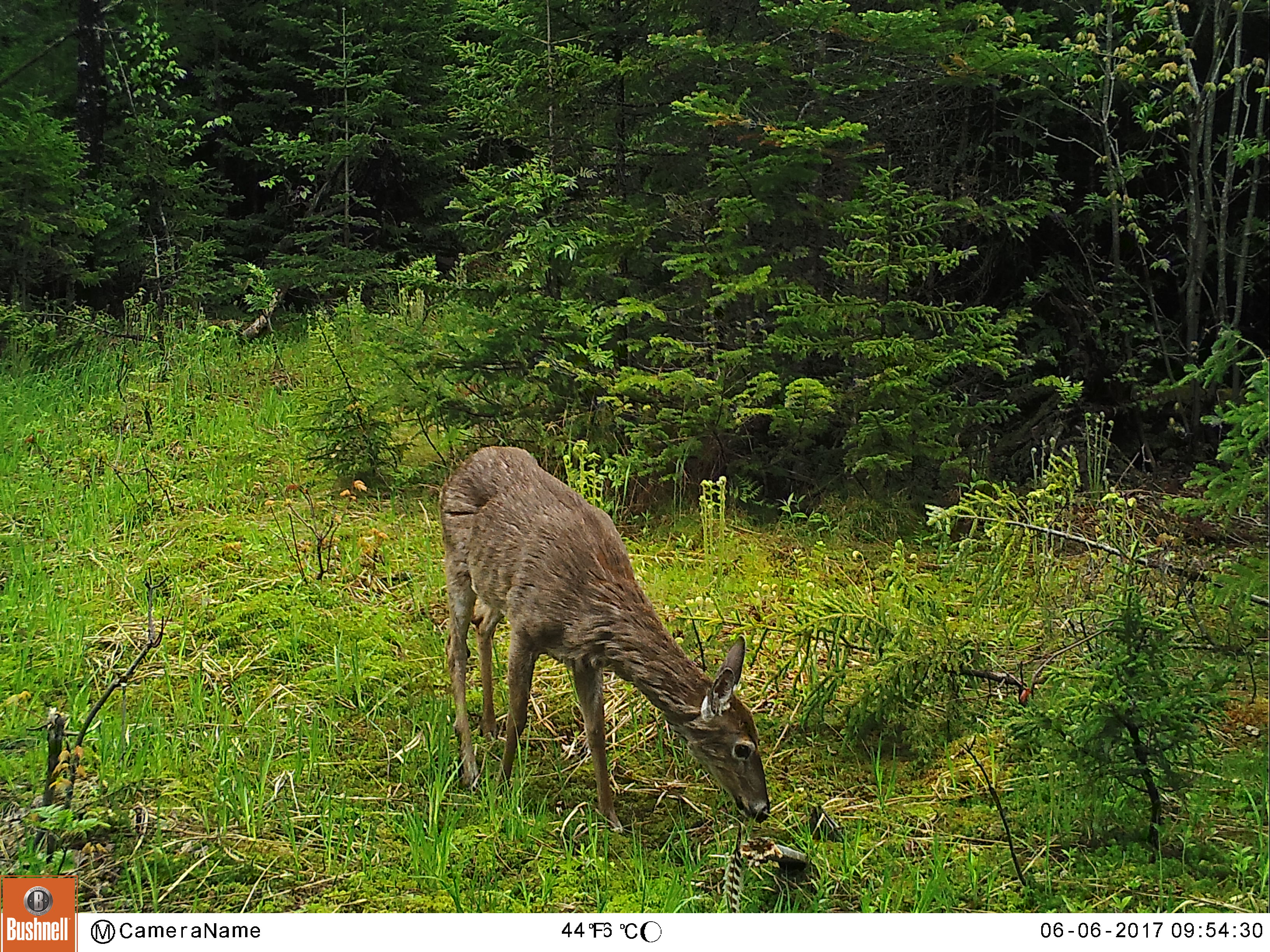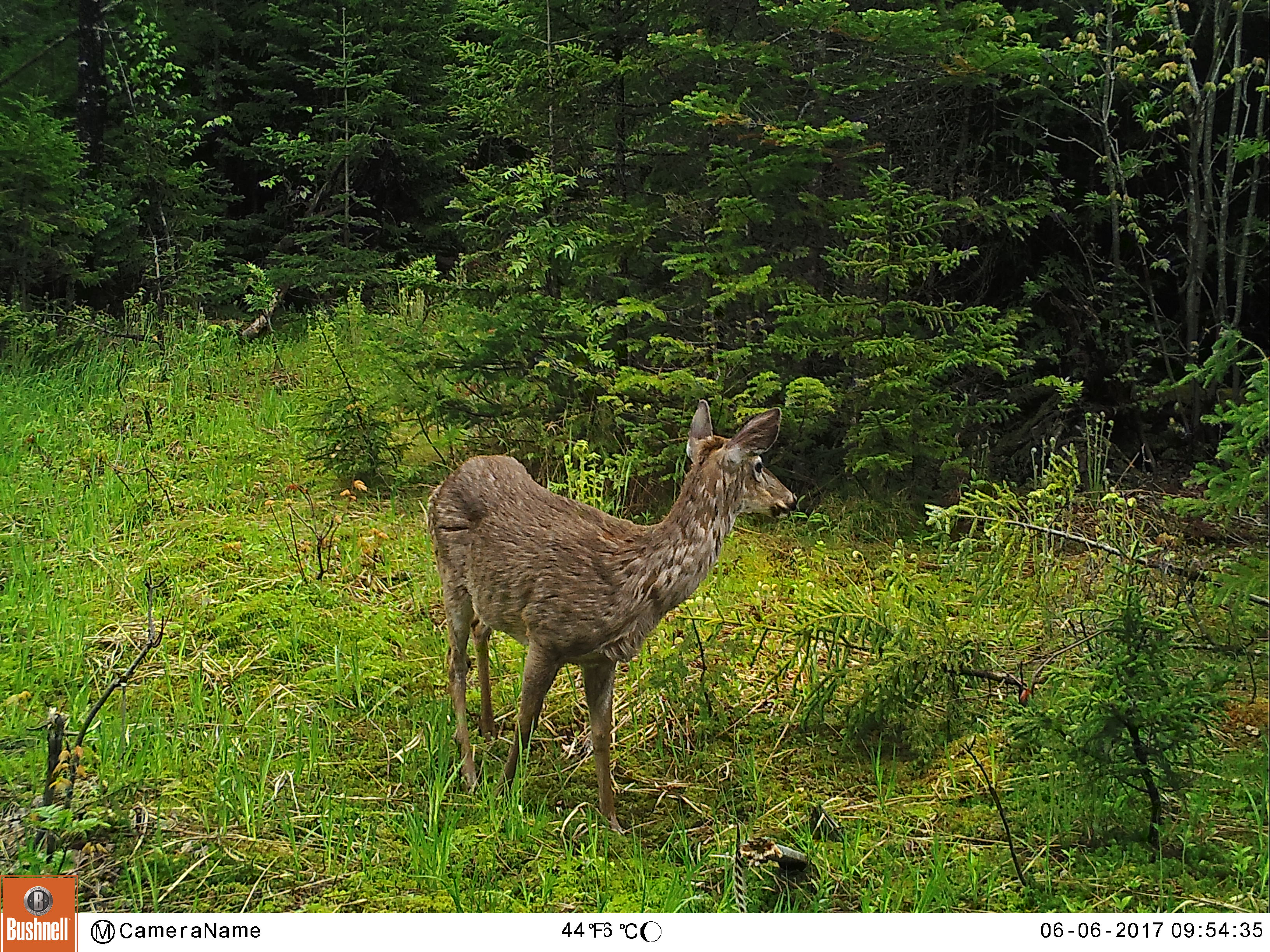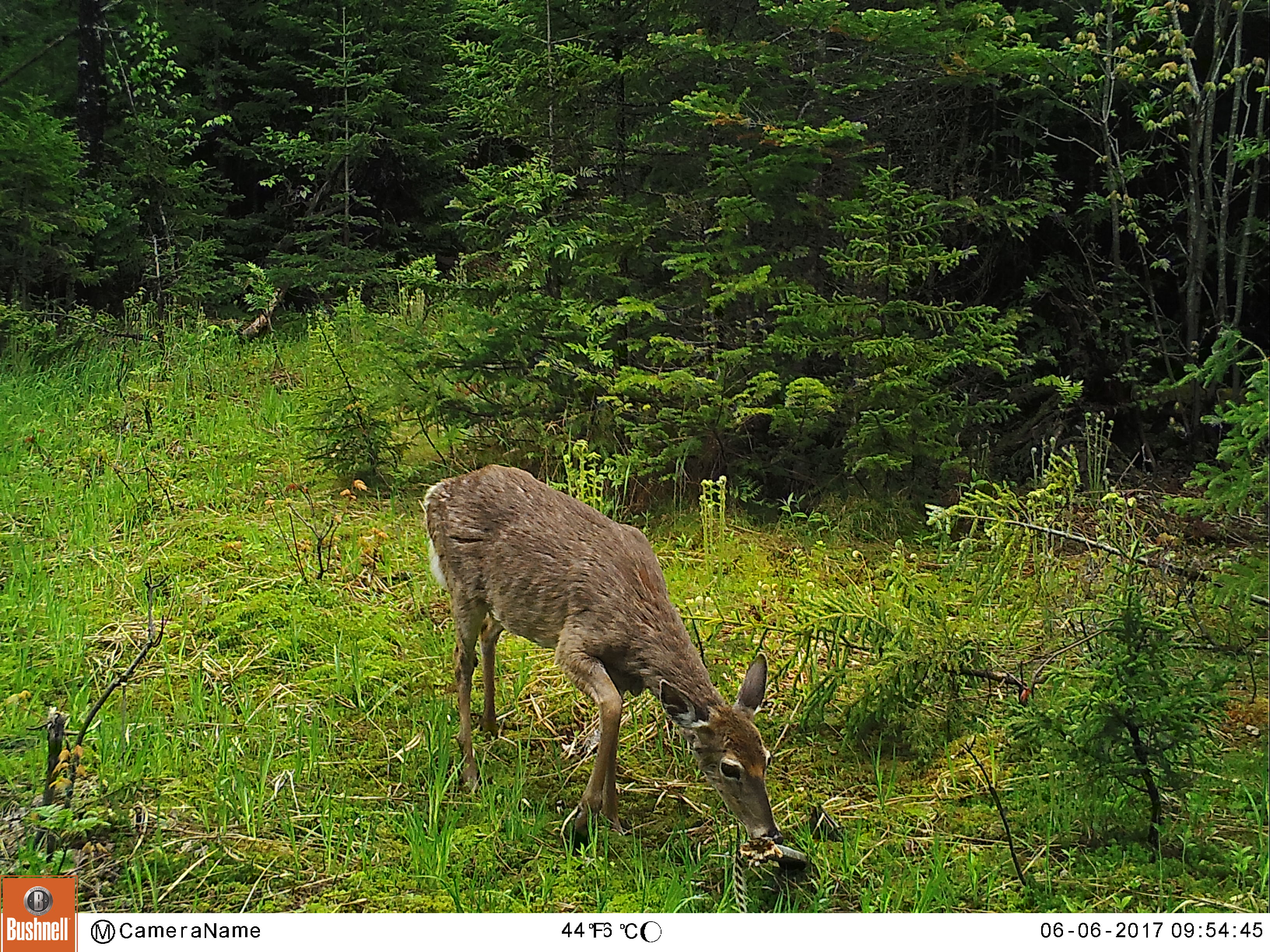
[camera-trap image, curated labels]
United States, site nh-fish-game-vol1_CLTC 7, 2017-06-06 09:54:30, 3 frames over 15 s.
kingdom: Animalia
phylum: Chordata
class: Mammalia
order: Artiodactyla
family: Cervidae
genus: Odocoileus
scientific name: Odocoileus virginianus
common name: white-tailed deer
White-tailed deer (Odocoileus virginianus).